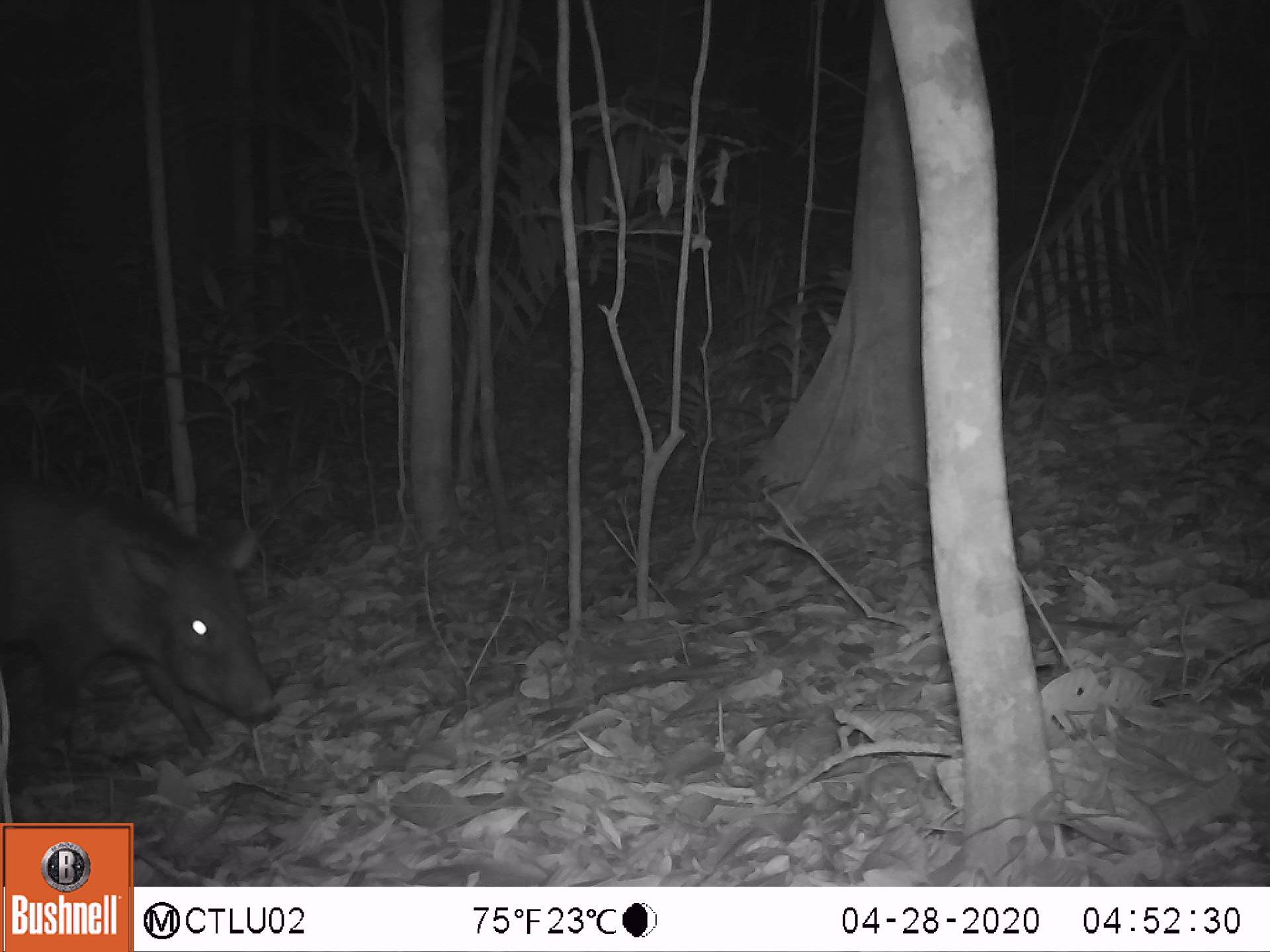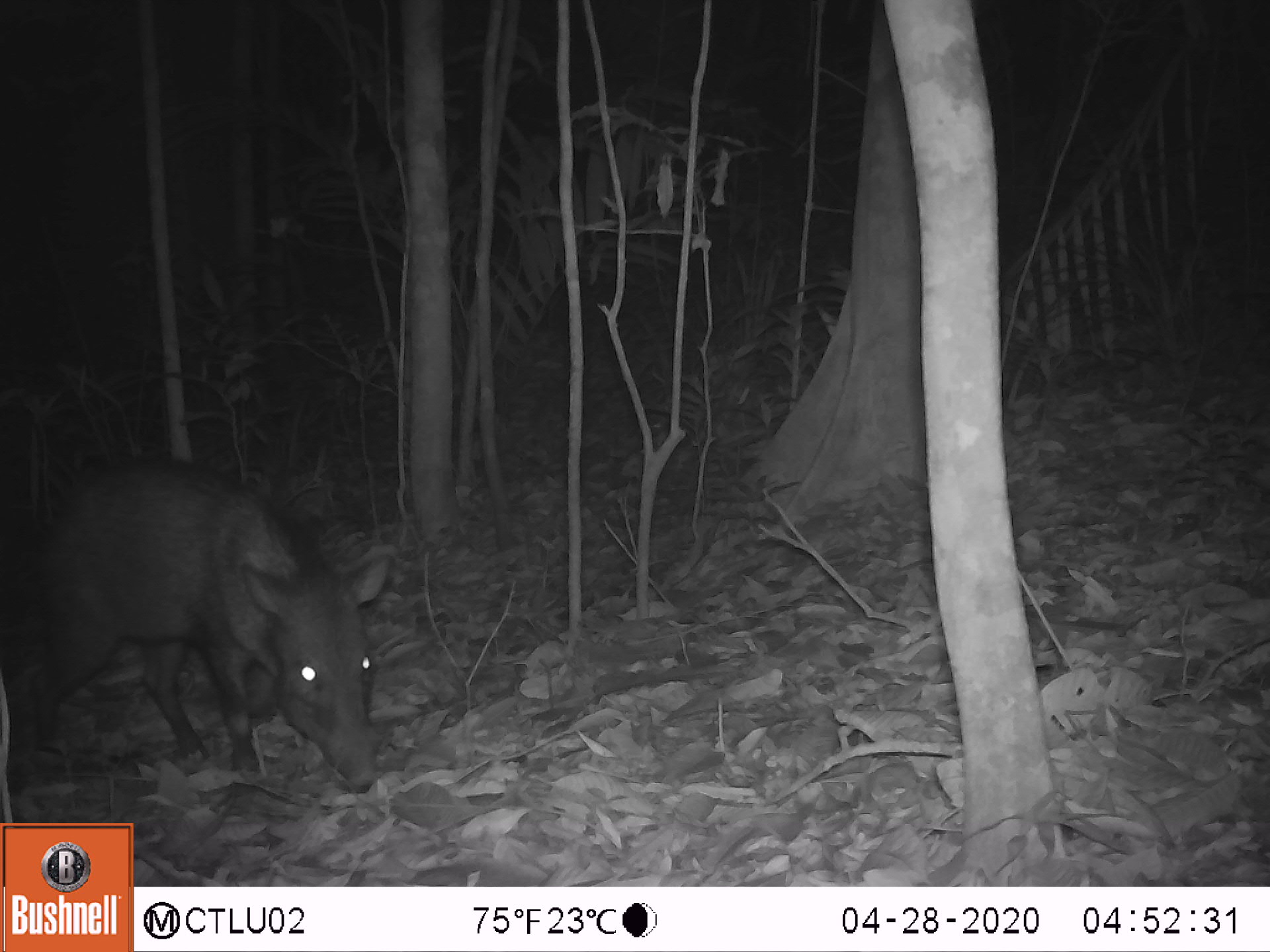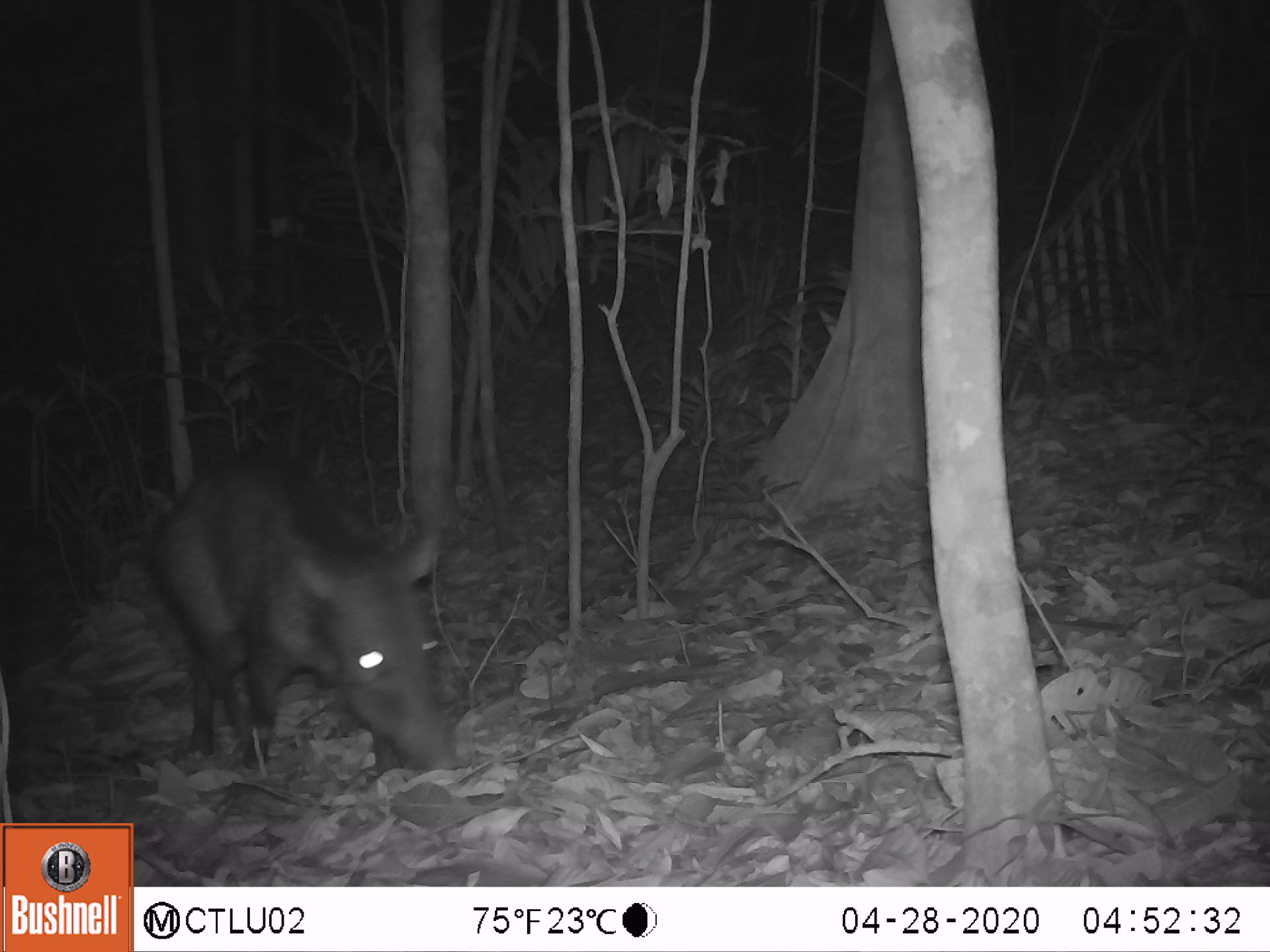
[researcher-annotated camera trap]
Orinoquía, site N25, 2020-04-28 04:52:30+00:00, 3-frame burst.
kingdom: Animalia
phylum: Chordata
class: Mammalia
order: Artiodactyla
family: Tayassuidae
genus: Pecari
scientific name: Pecari tajacu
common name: collared peccary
Collared peccary (Pecari tajacu).